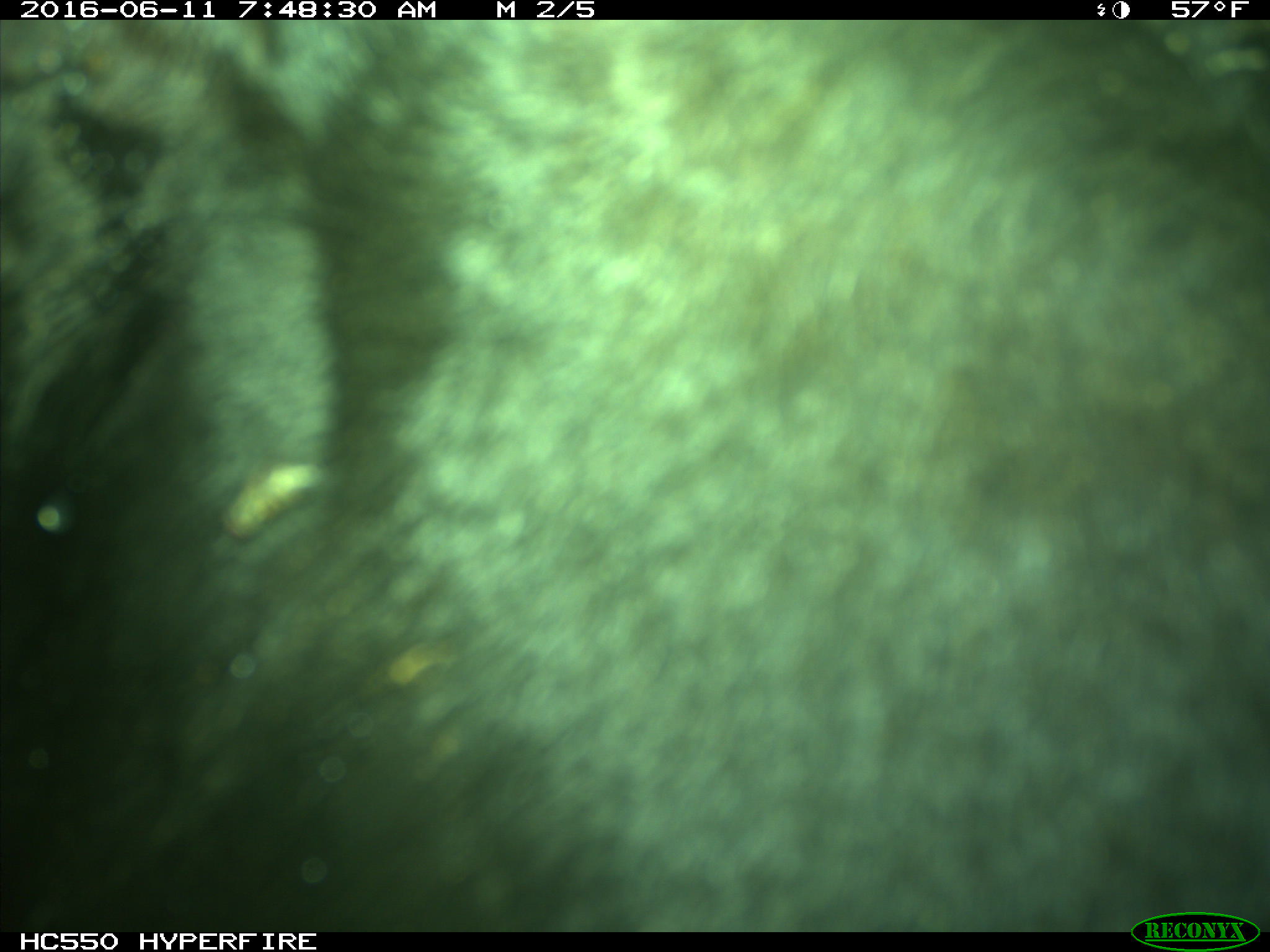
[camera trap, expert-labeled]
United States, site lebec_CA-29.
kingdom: Animalia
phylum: Chordata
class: Mammalia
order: Artiodactyla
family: Bovidae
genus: Bos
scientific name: Bos taurus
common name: domestic cow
Bos taurus (domestic cow).